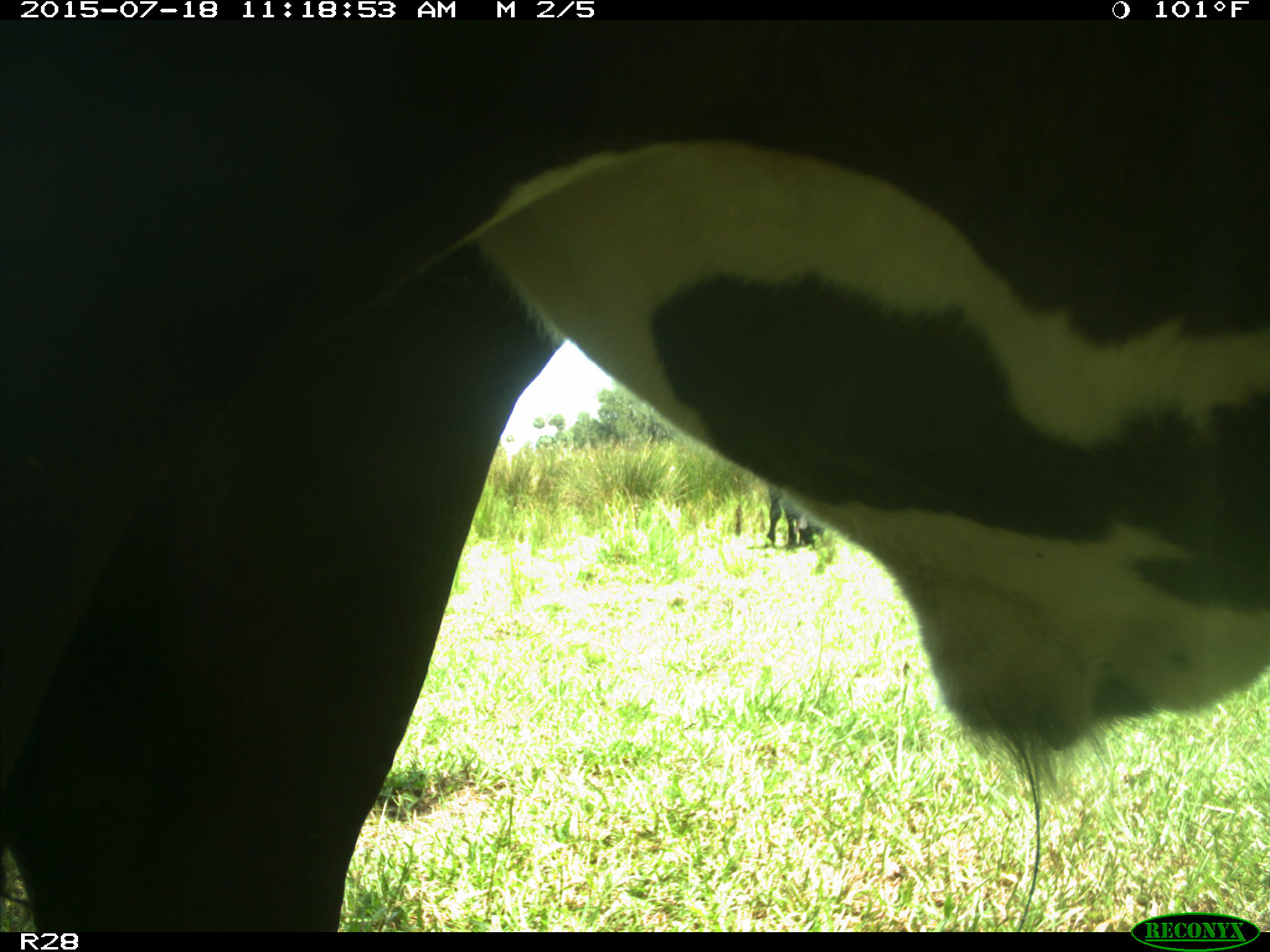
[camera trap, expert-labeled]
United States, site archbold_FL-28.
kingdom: Animalia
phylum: Chordata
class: Mammalia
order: Artiodactyla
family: Bovidae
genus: Bos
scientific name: Bos taurus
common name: domestic cow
Bos taurus (domestic cow).